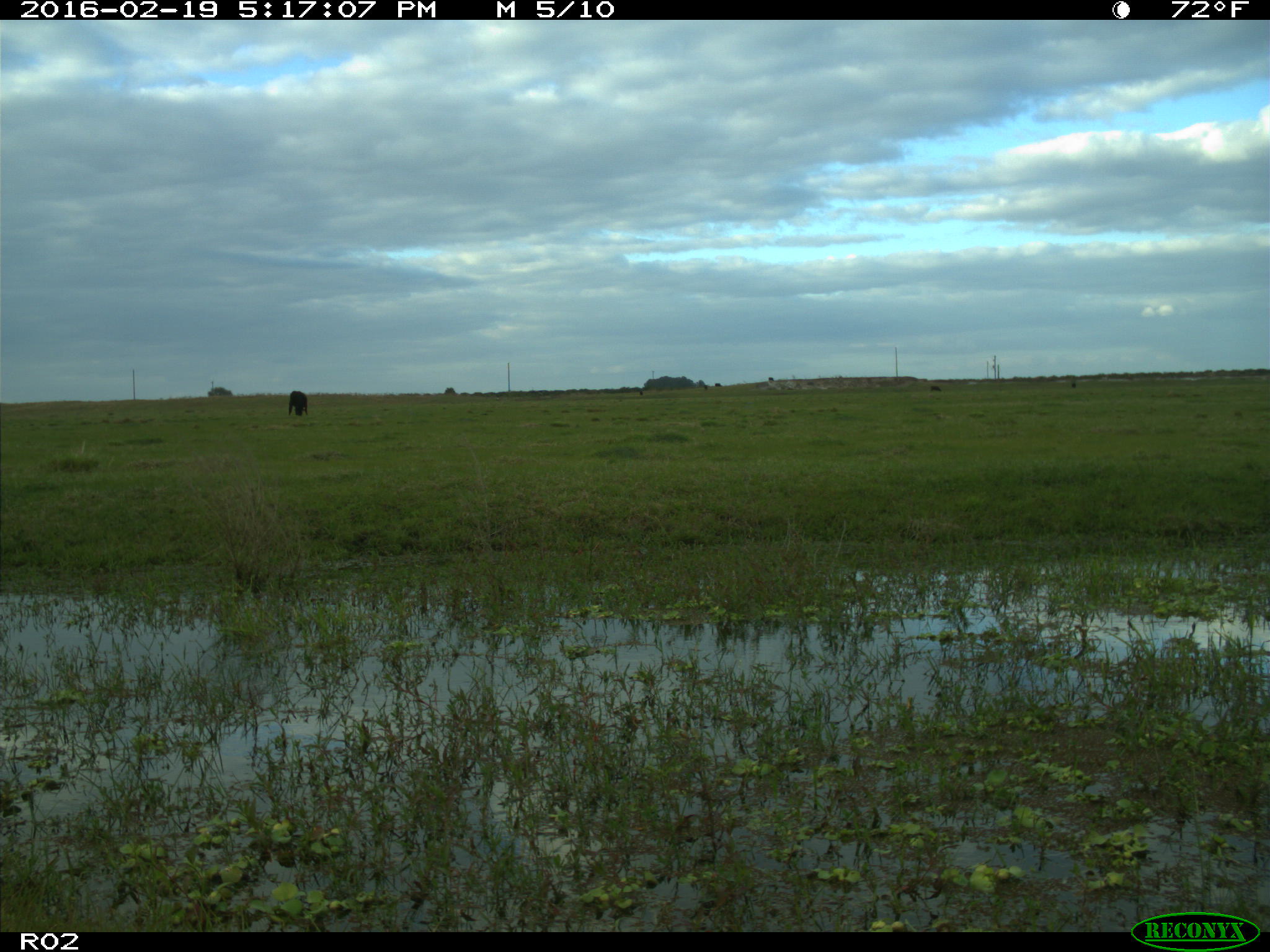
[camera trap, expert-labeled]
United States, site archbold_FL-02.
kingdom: Animalia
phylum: Chordata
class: Mammalia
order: Artiodactyla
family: Bovidae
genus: Bos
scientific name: Bos taurus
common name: domestic cow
Bos taurus (domestic cow).